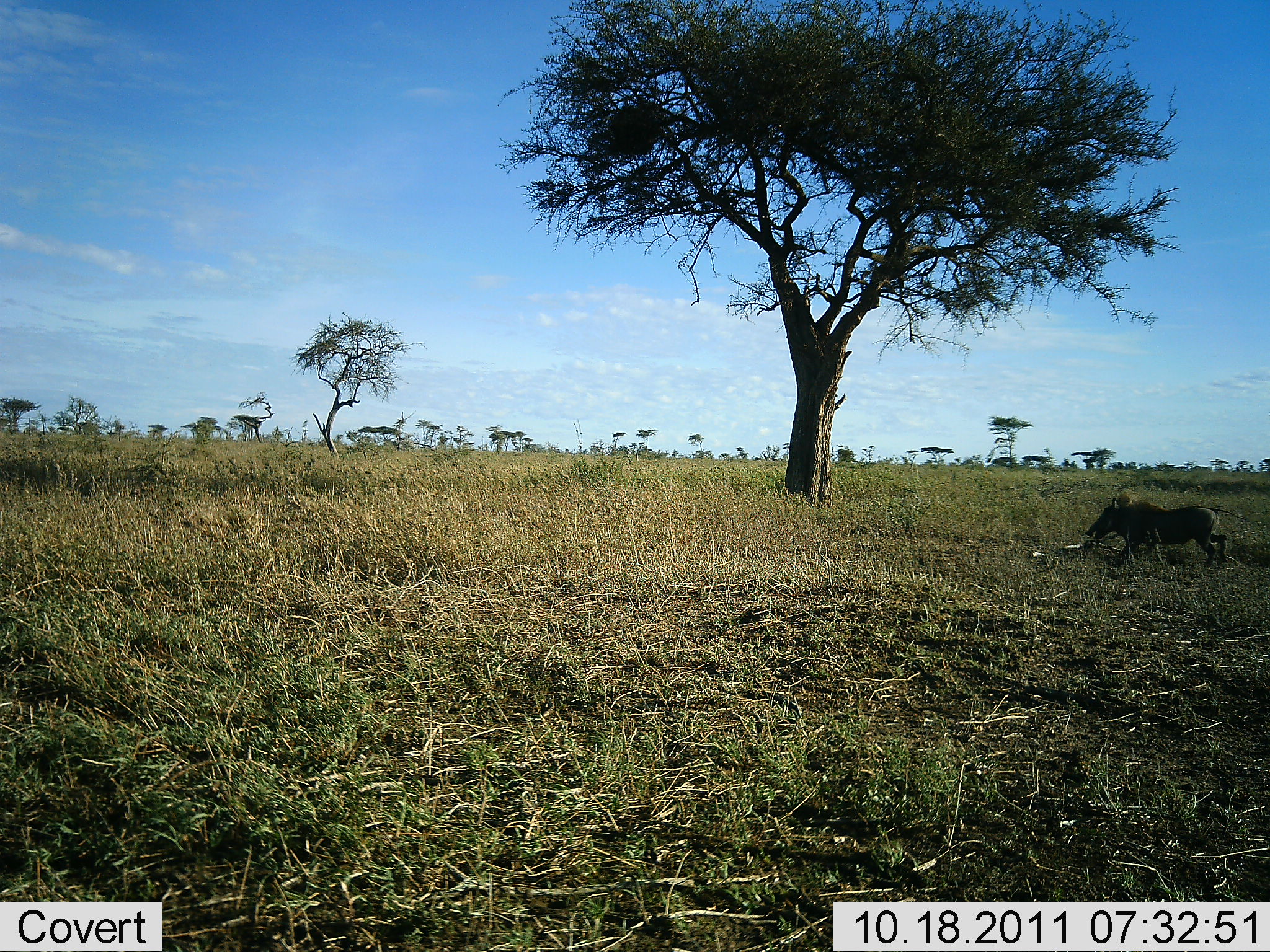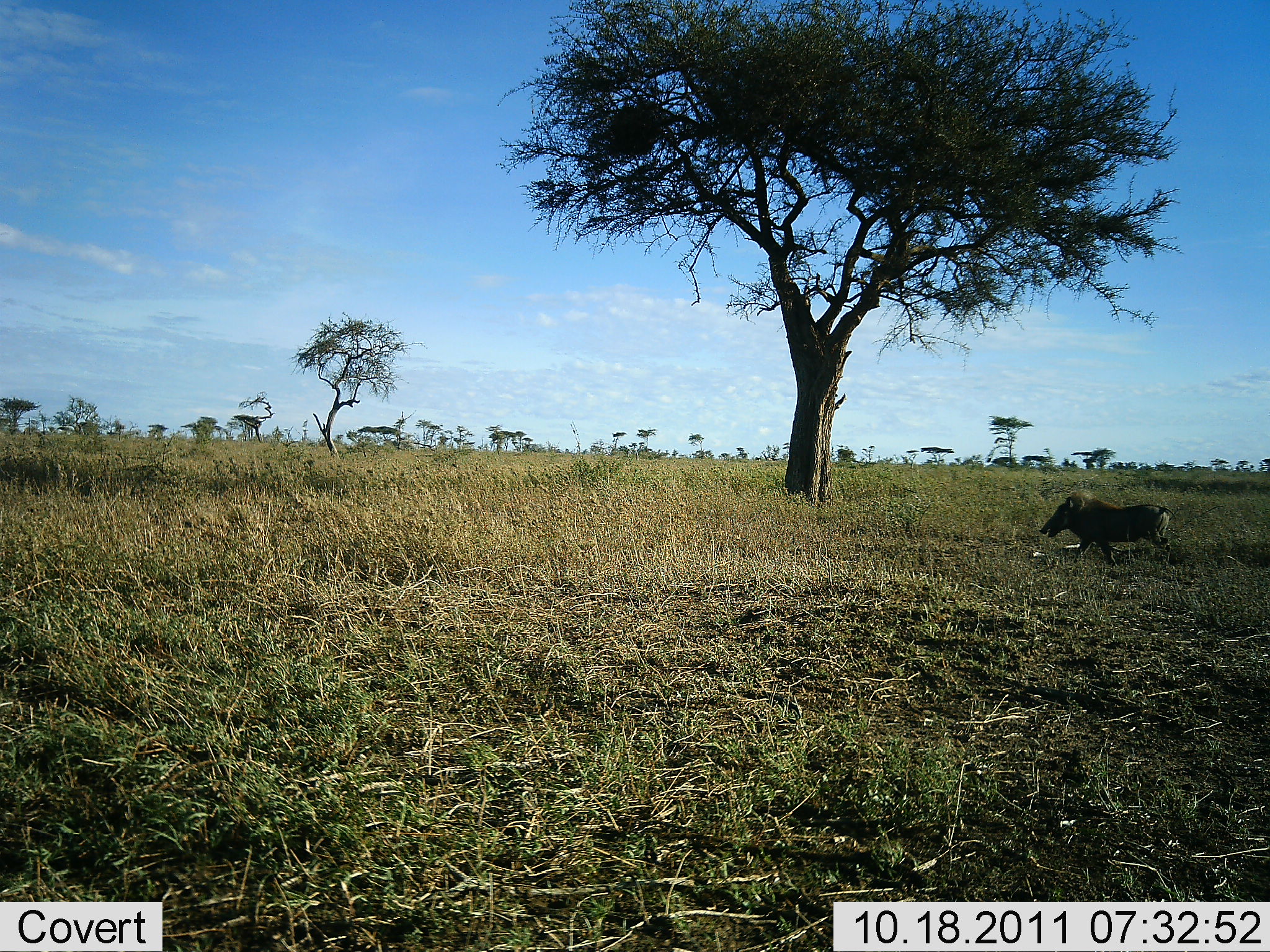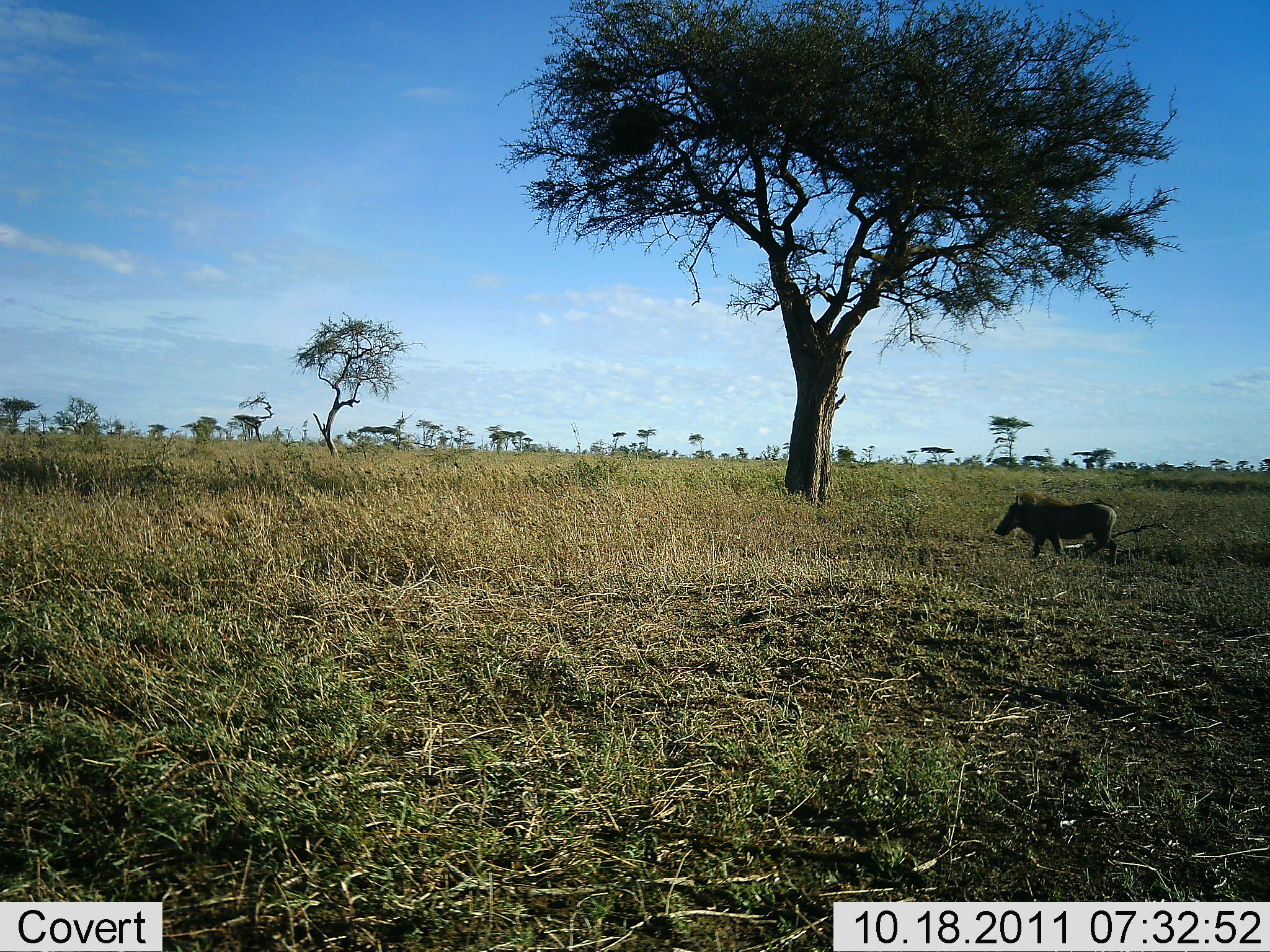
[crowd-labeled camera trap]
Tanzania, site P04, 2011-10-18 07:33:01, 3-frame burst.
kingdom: Animalia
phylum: Chordata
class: Mammalia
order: Artiodactyla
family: Suidae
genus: Phacochoerus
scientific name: Phacochoerus africanus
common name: warthog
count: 1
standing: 0%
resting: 0%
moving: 100%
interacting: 0%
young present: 0%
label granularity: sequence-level